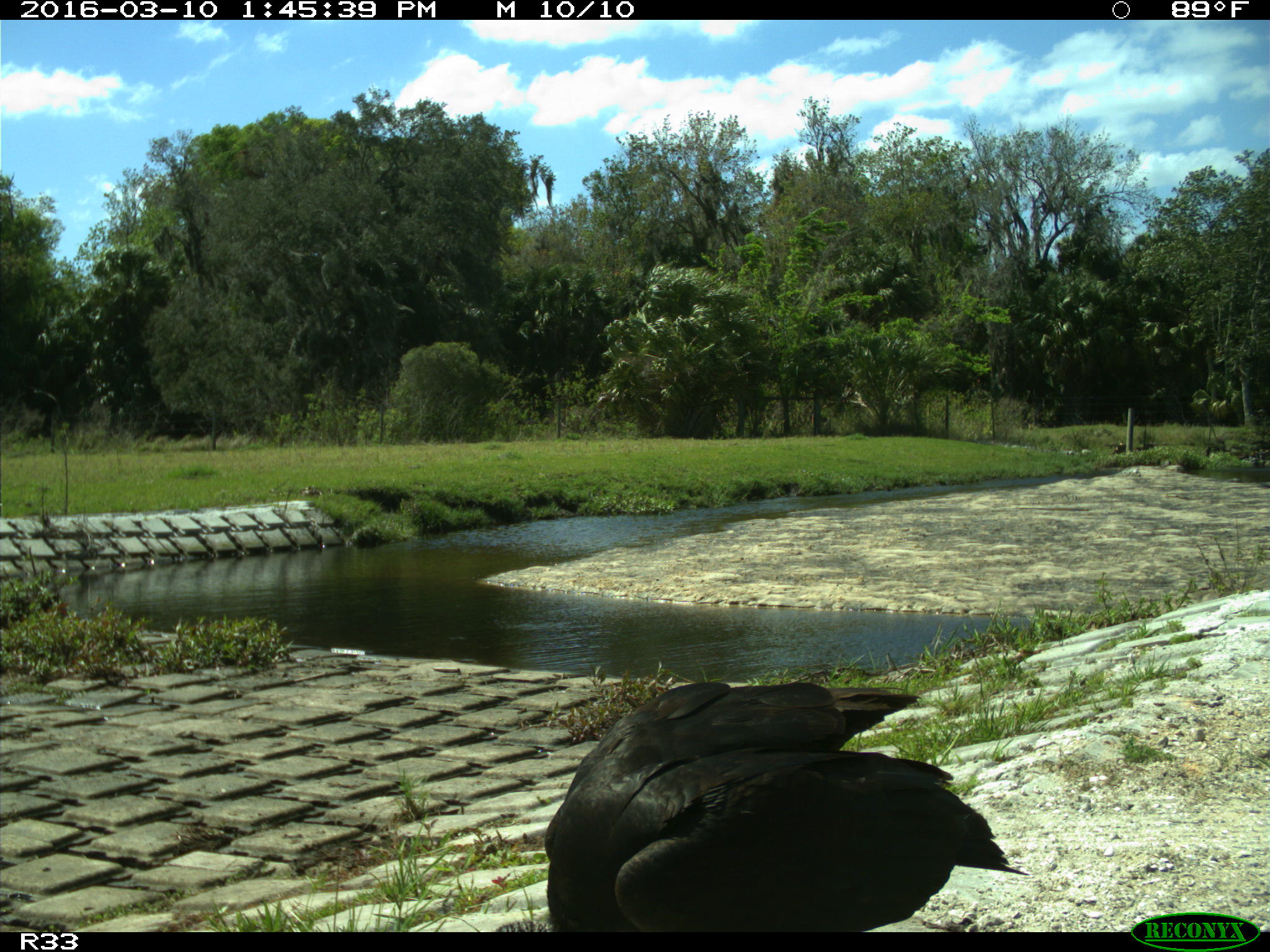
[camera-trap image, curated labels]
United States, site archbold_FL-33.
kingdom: Animalia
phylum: Chordata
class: Aves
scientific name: Aves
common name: birds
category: unidentified bird